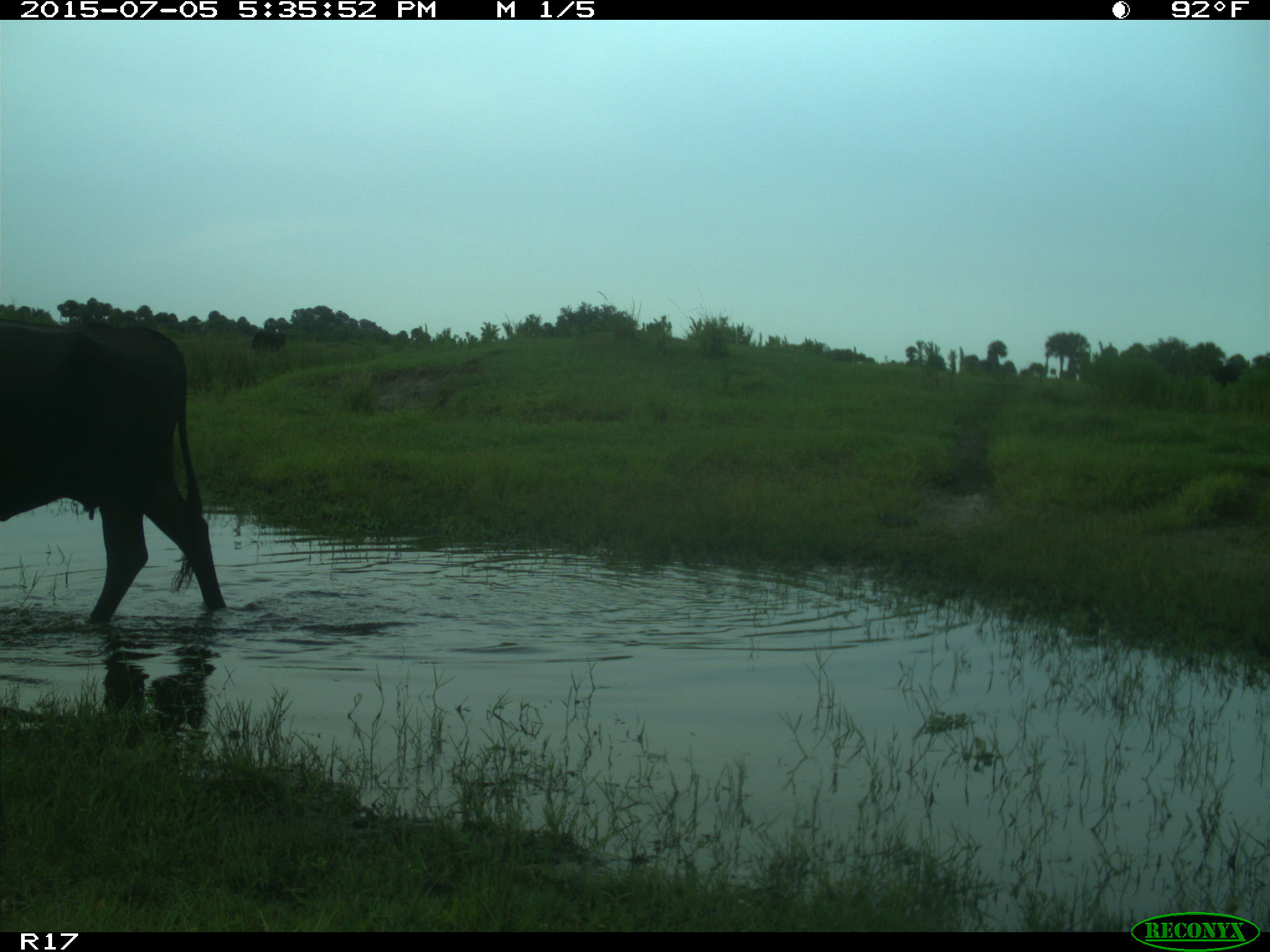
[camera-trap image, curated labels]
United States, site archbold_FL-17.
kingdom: Animalia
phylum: Chordata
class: Mammalia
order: Artiodactyla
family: Bovidae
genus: Bos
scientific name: Bos taurus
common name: domestic cow